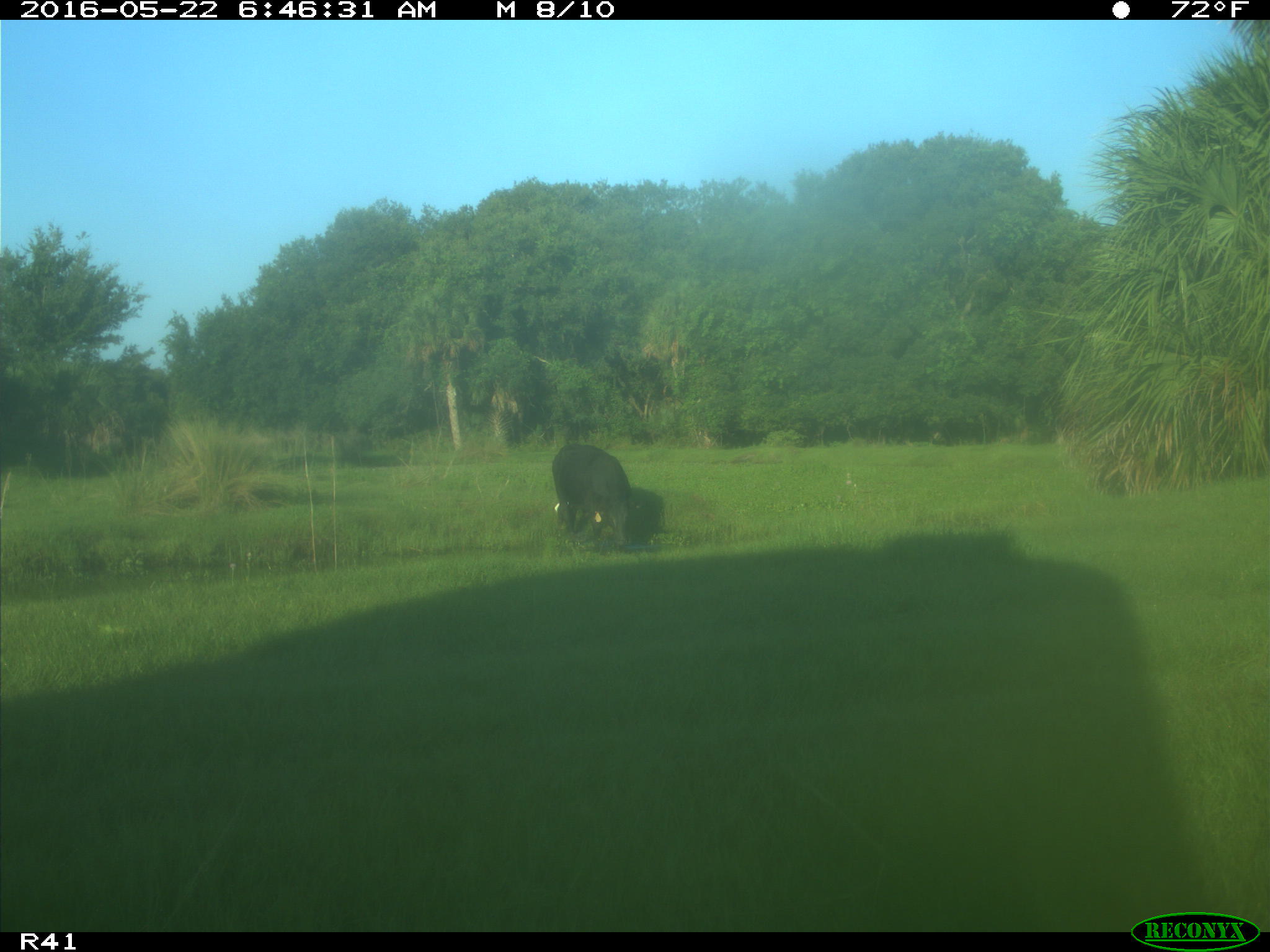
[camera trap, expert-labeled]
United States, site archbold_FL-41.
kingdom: Animalia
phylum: Chordata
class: Mammalia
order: Artiodactyla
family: Bovidae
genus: Bos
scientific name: Bos taurus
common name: domestic cow